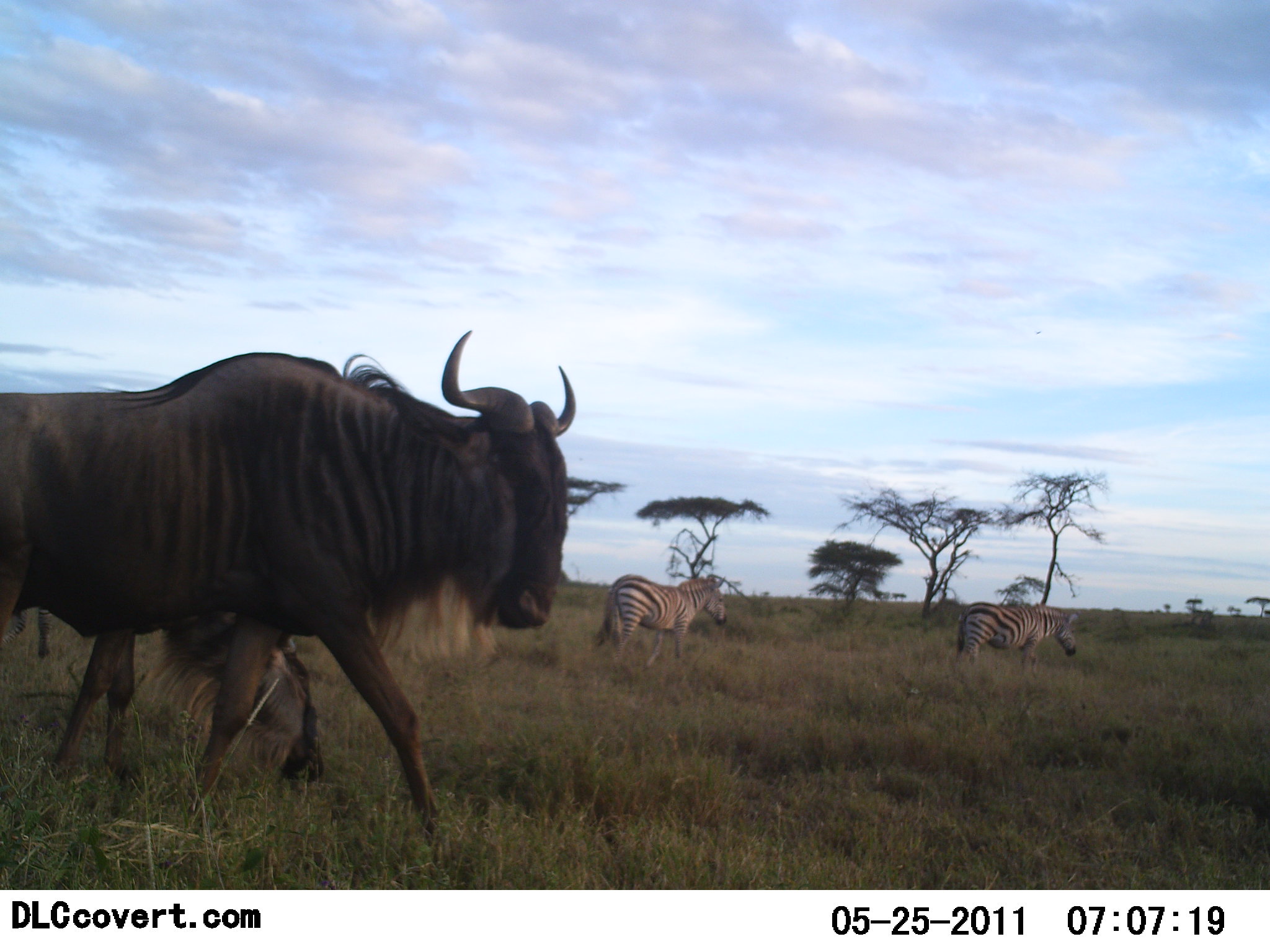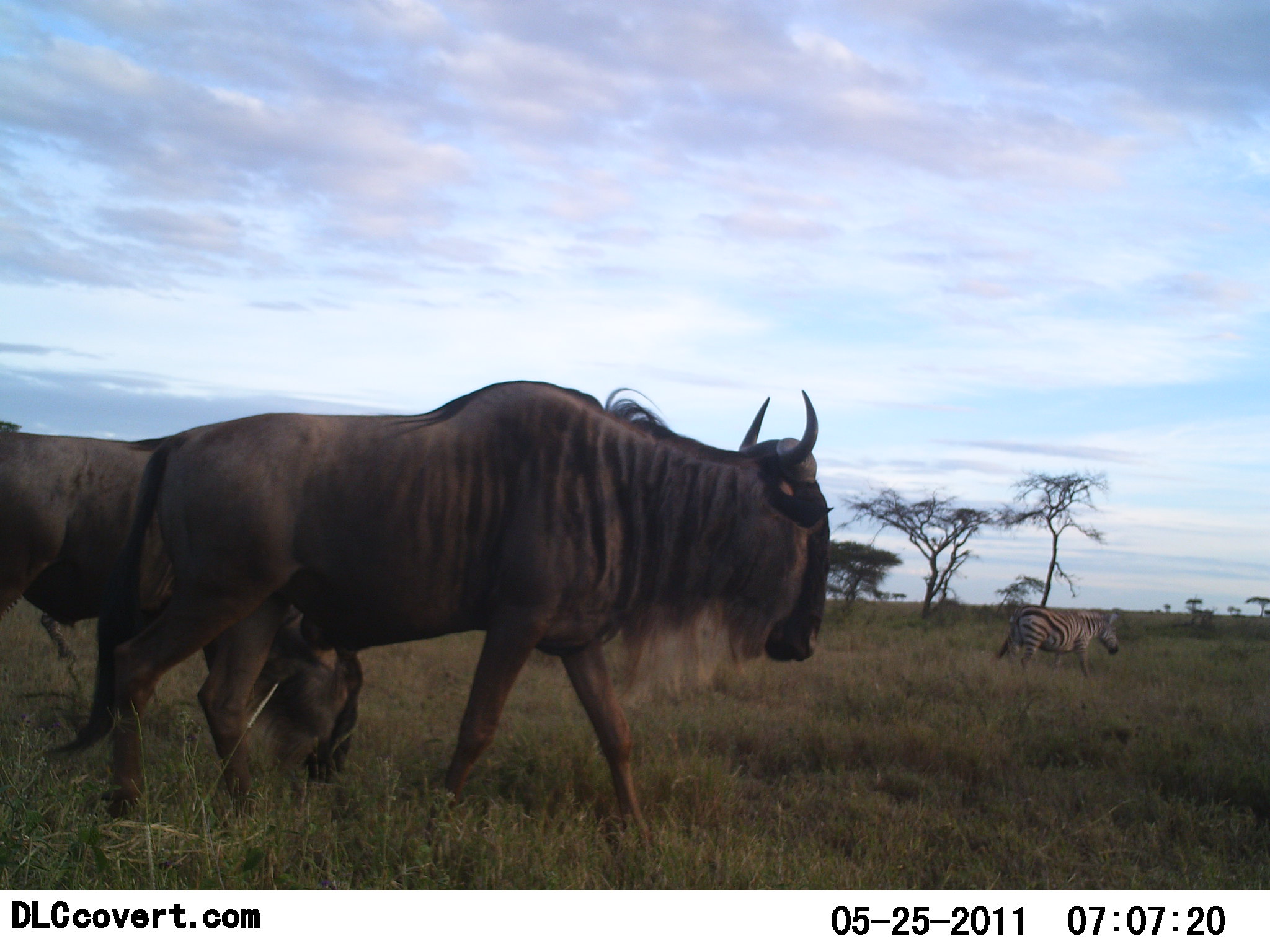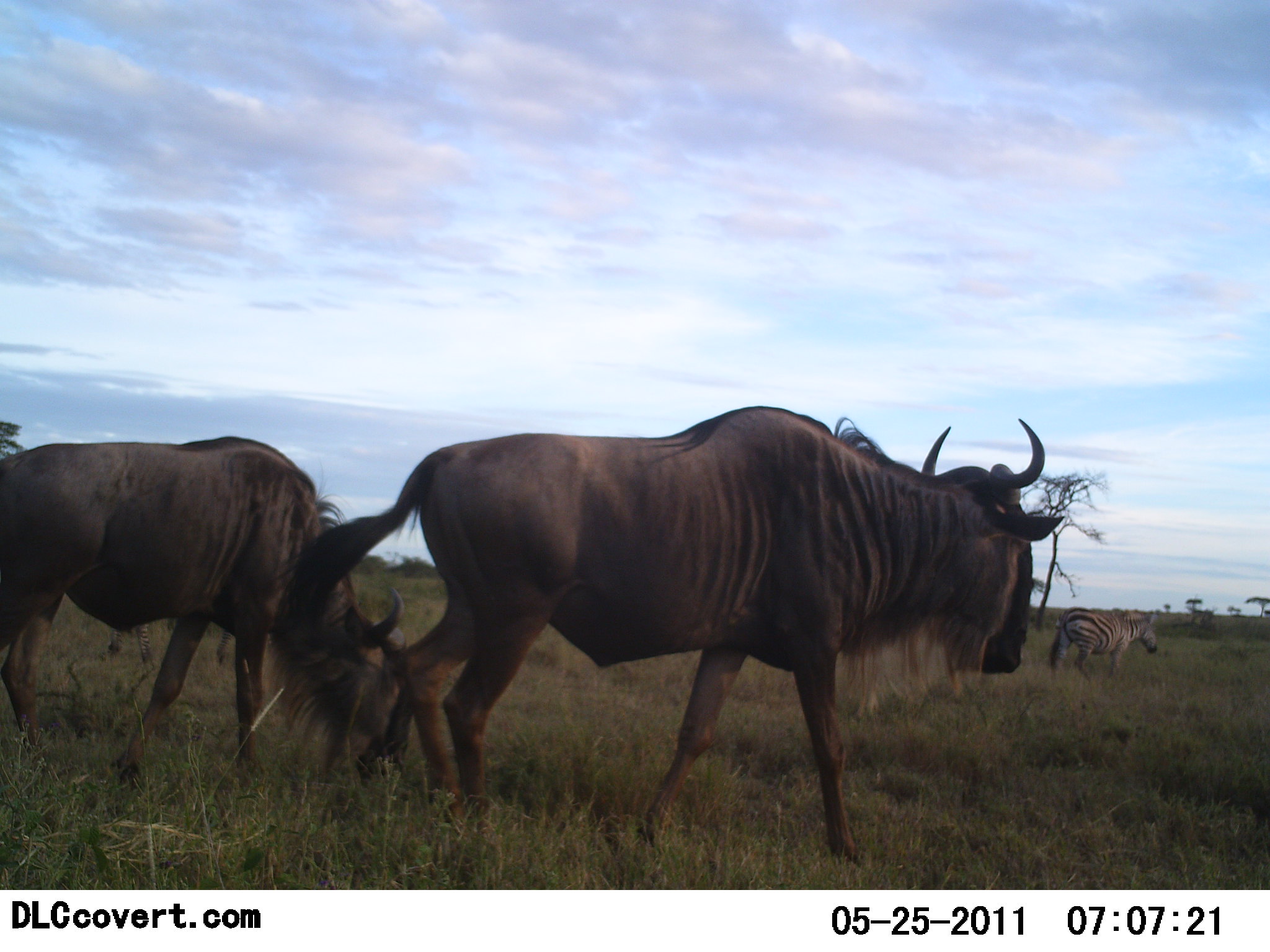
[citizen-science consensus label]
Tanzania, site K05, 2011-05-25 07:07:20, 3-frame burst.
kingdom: Animalia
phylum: Chordata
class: Mammalia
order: Artiodactyla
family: Bovidae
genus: Connochaetes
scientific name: Connochaetes taurinus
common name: blue wildebeest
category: wildebeest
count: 2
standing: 0%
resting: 0%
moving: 85%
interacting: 0%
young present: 0%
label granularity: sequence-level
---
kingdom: Animalia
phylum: Chordata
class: Mammalia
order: Perissodactyla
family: Equidae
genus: Equus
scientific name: Equus quagga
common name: plains zebra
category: zebra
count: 2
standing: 17%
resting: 0%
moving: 83%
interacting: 0%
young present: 0%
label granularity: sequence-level